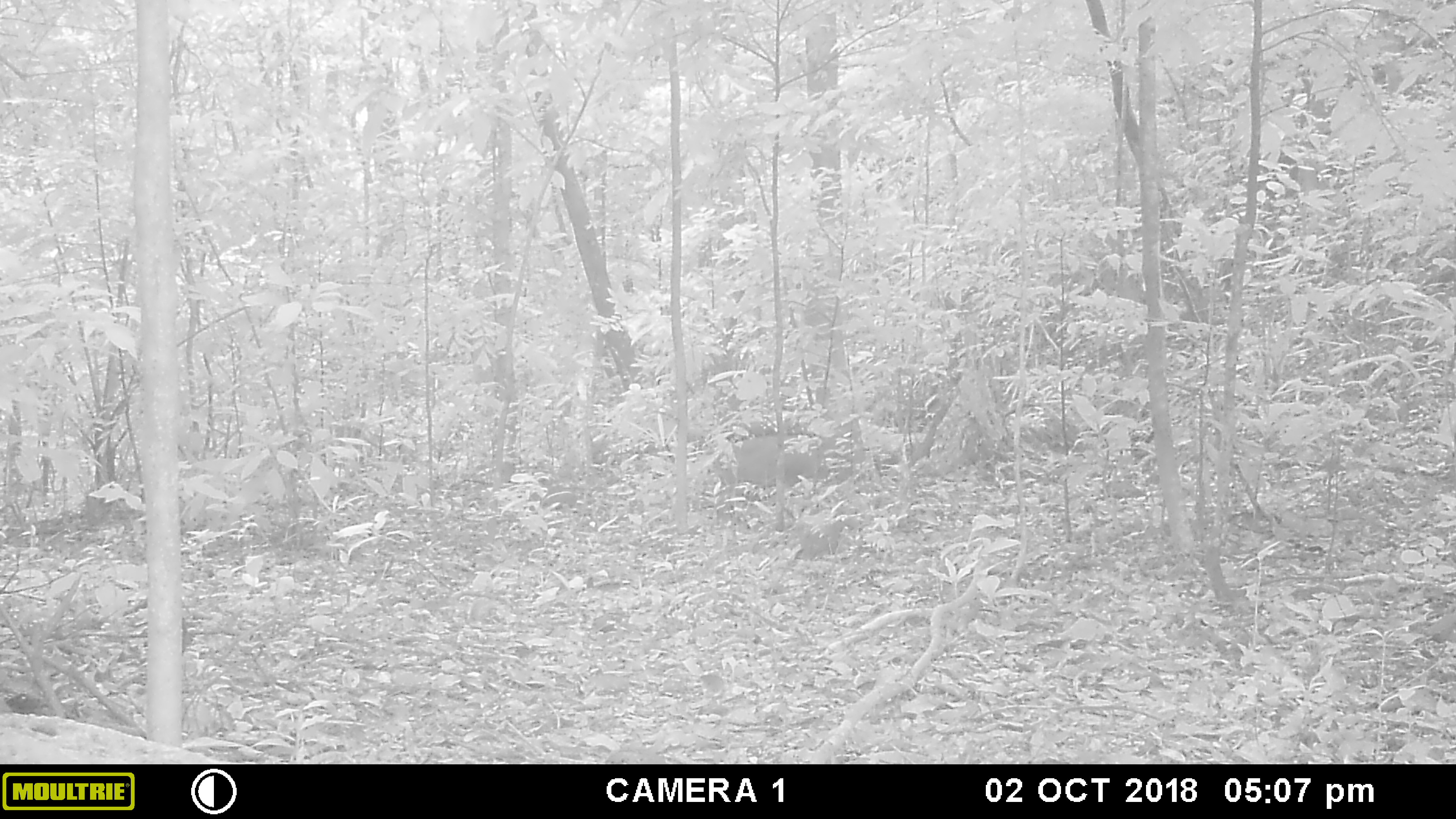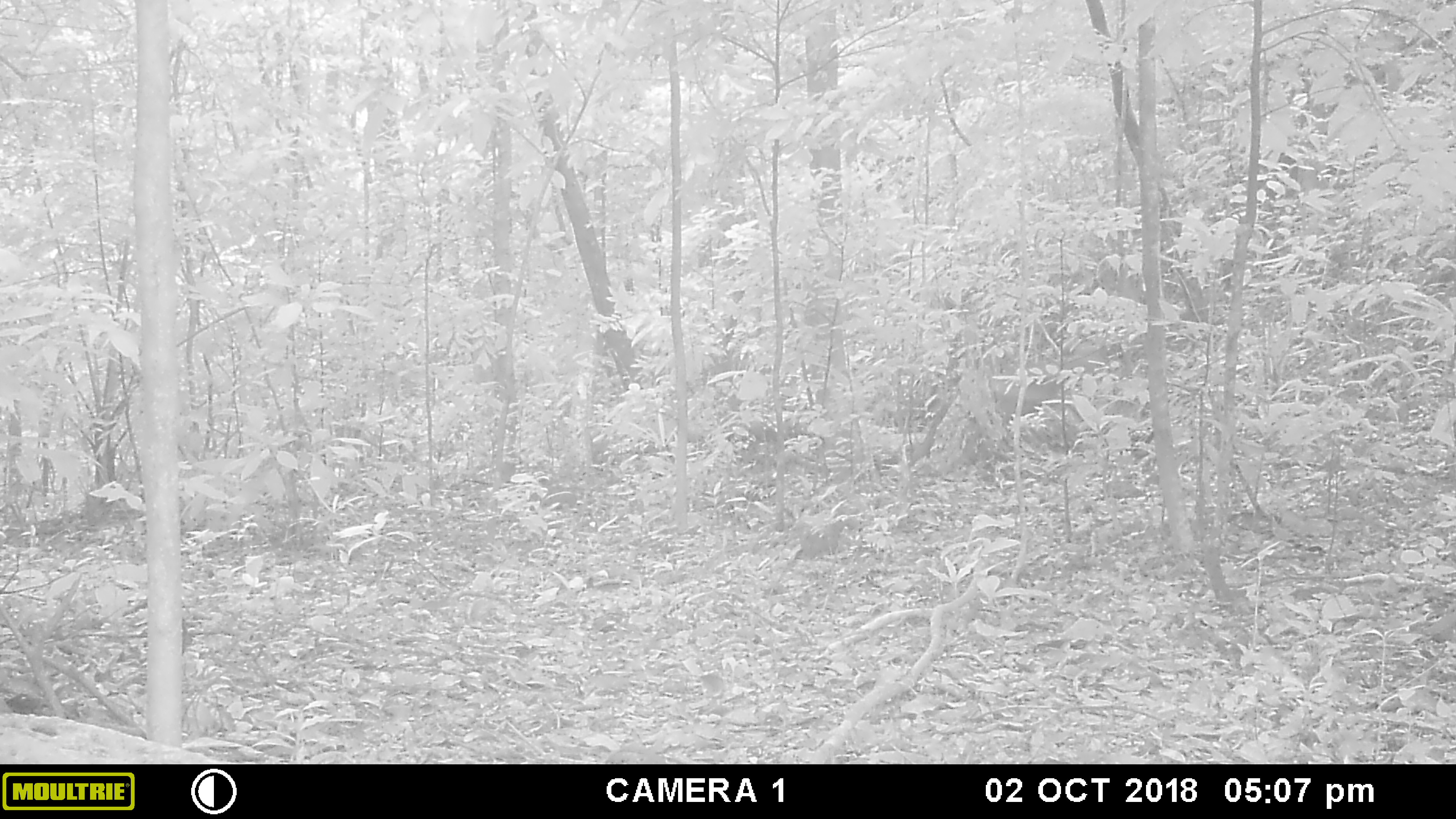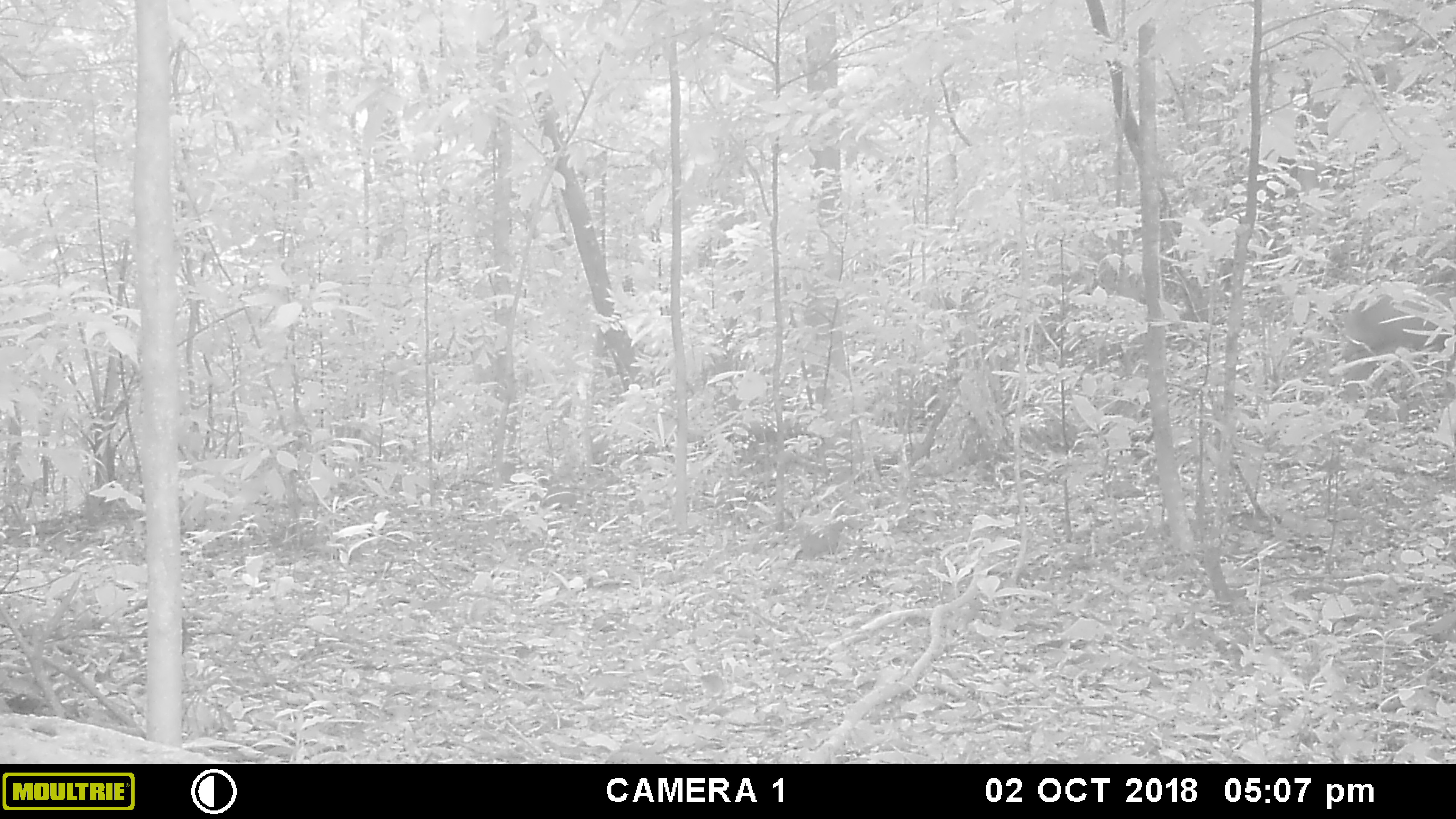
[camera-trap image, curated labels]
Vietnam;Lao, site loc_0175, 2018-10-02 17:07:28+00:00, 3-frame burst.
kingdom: Animalia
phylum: Chordata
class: Mammalia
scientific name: Laurasiatheria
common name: ungulate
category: unidentified ungulates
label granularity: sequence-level